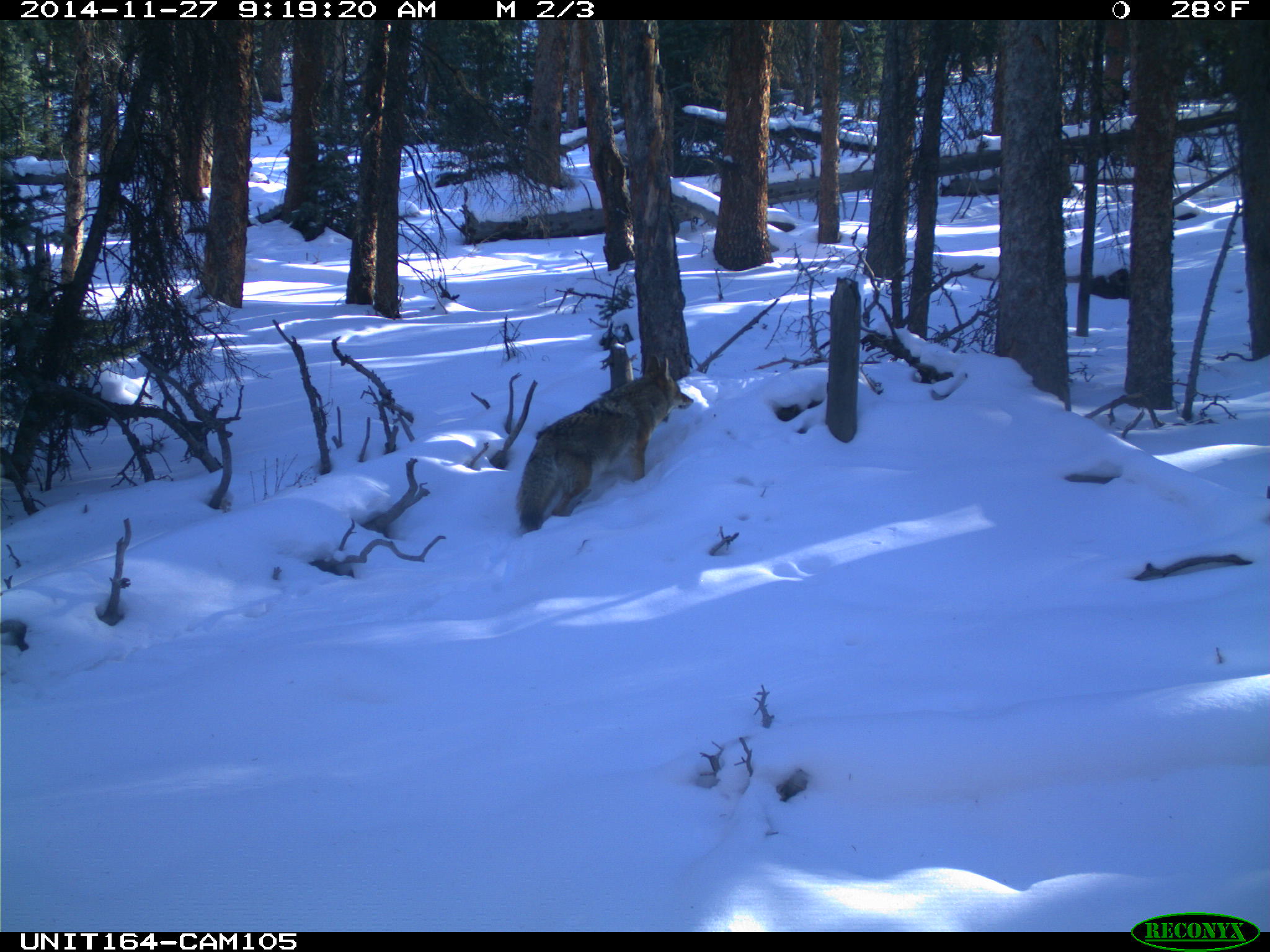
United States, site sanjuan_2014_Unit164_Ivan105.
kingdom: Animalia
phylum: Chordata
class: Mammalia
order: Carnivora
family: Canidae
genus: Canis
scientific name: Canis latrans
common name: coyote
Canis latrans (coyote).